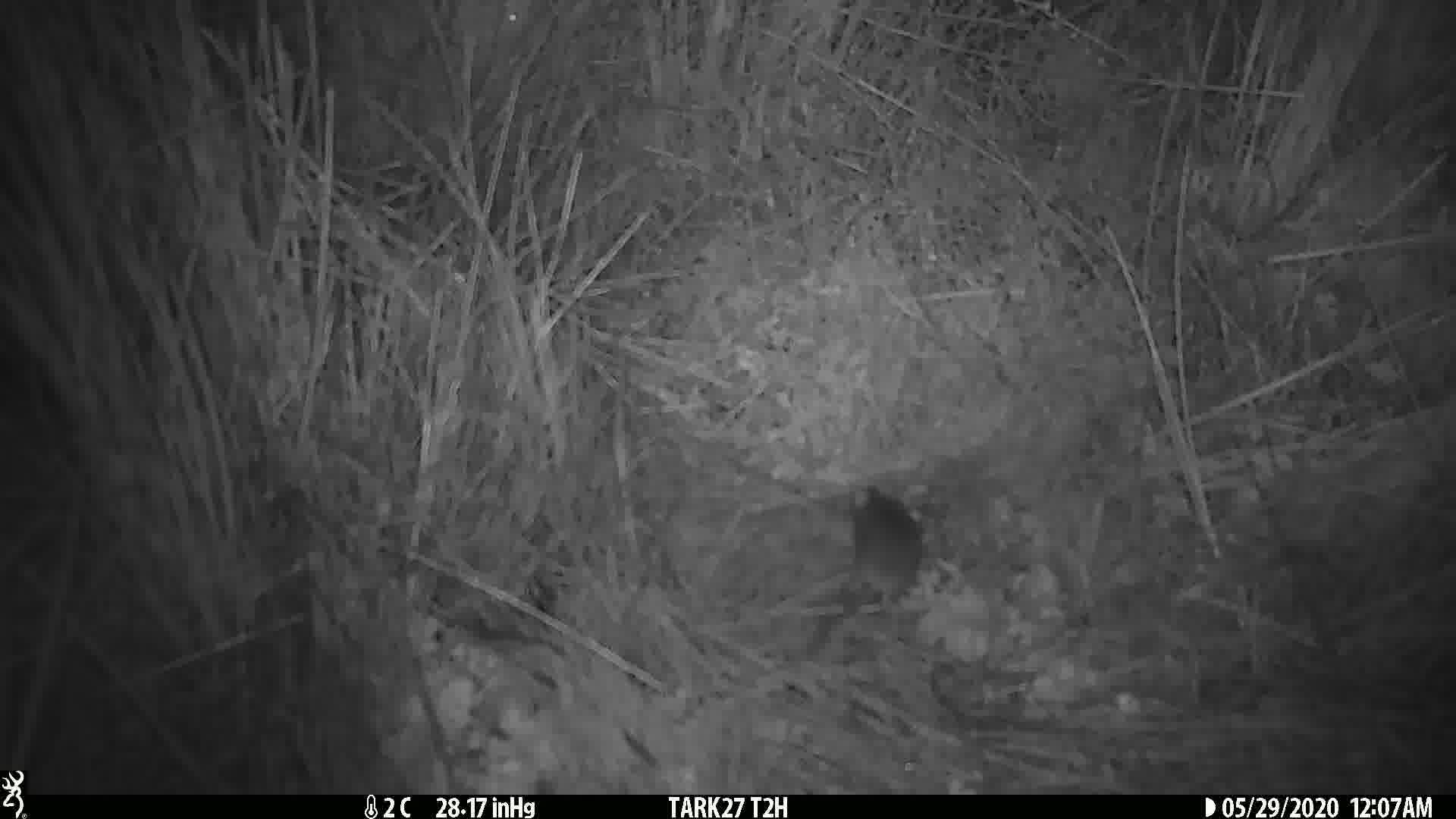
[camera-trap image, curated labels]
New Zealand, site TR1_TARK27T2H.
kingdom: Animalia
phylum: Chordata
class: Mammalia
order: Rodentia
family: Muridae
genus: Mus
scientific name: Mus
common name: mouse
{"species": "mouse (Mus)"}